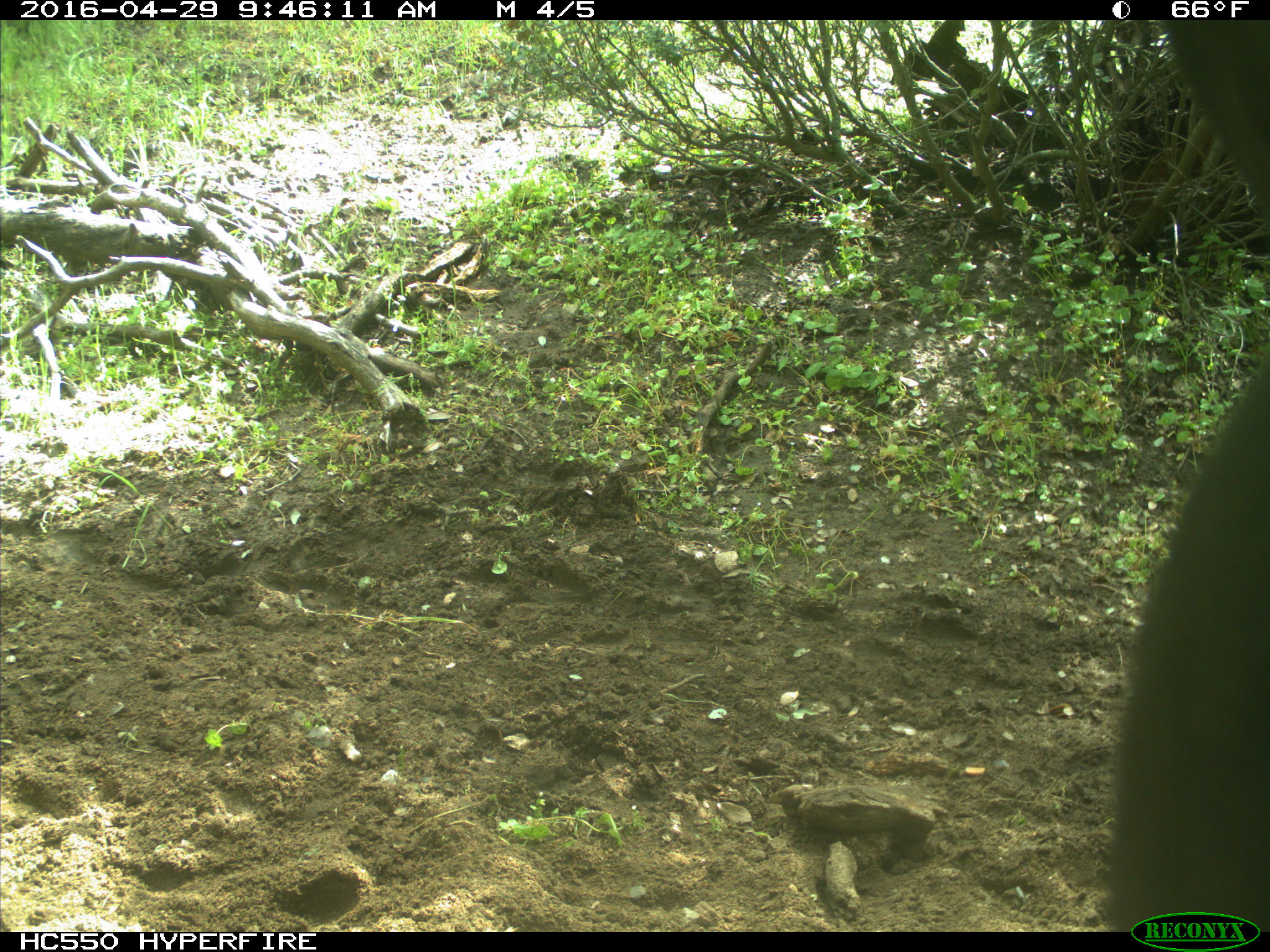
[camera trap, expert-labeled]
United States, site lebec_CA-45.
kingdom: Animalia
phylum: Chordata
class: Mammalia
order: Artiodactyla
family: Bovidae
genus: Bos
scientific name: Bos taurus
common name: domestic cow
Bos taurus (domestic cow).